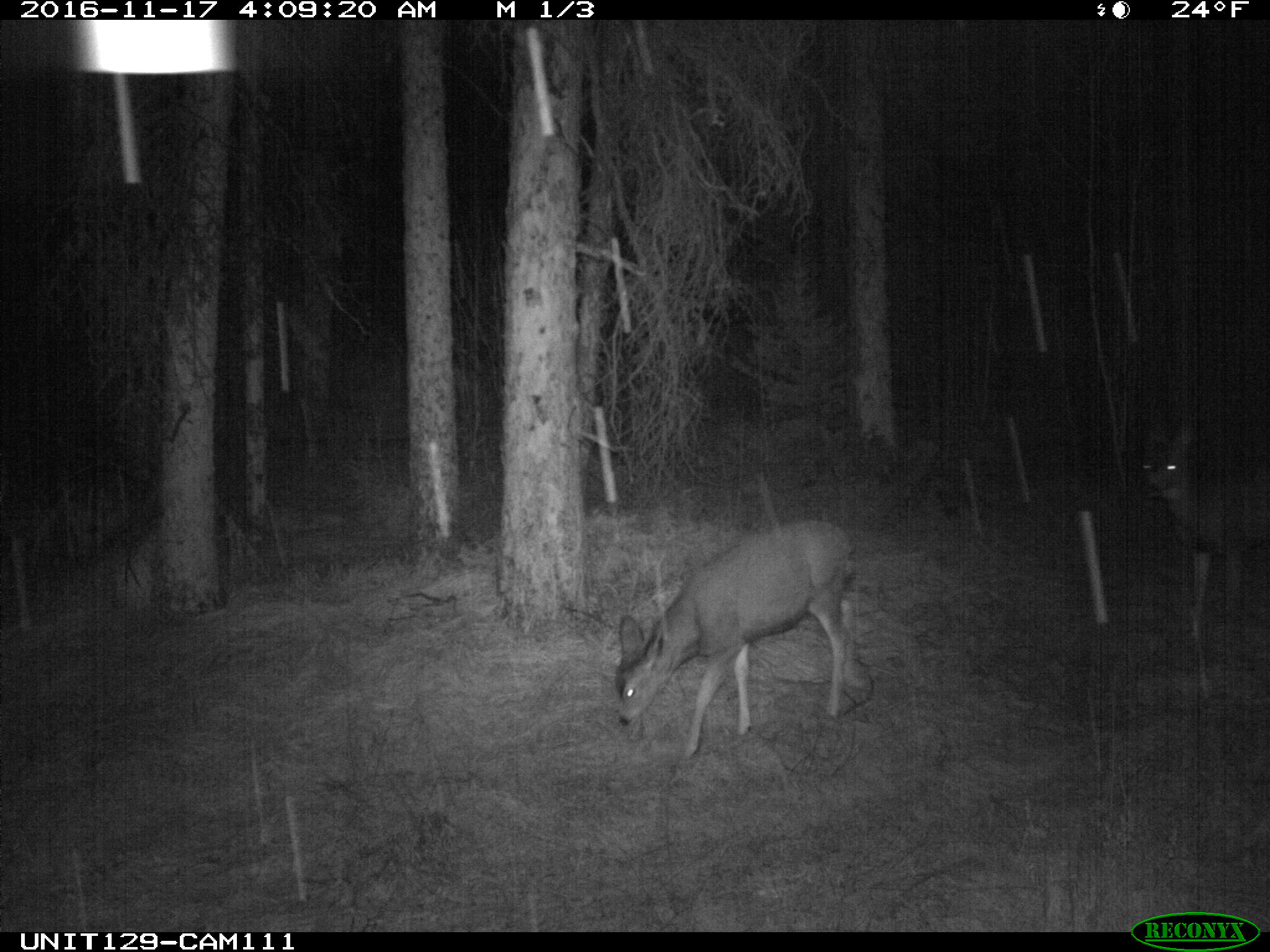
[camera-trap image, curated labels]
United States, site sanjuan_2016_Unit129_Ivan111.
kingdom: Animalia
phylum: Chordata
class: Mammalia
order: Artiodactyla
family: Cervidae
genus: Odocoileus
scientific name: Odocoileus hemionus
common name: mule deer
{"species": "Odocoileus hemionus (mule deer)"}